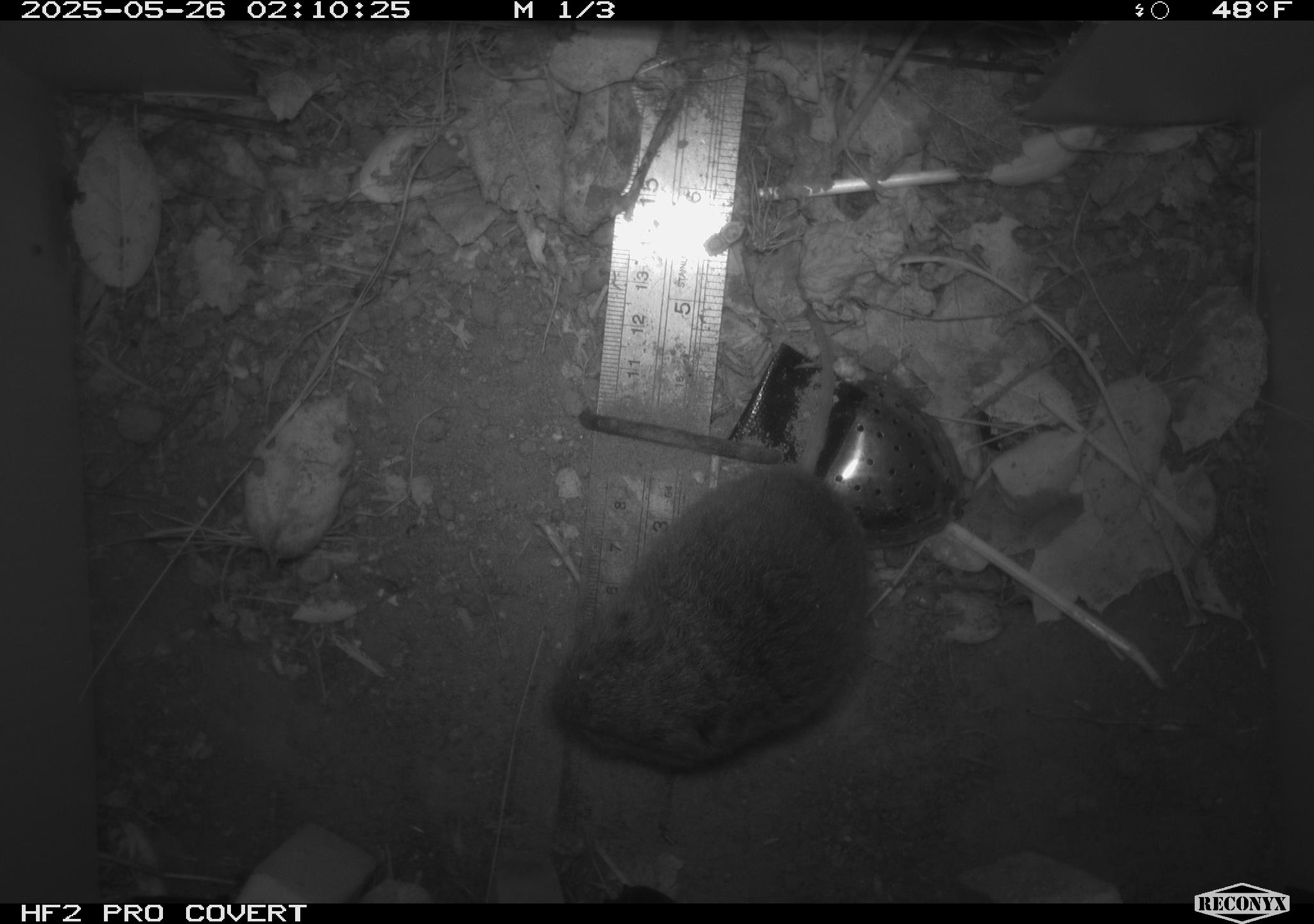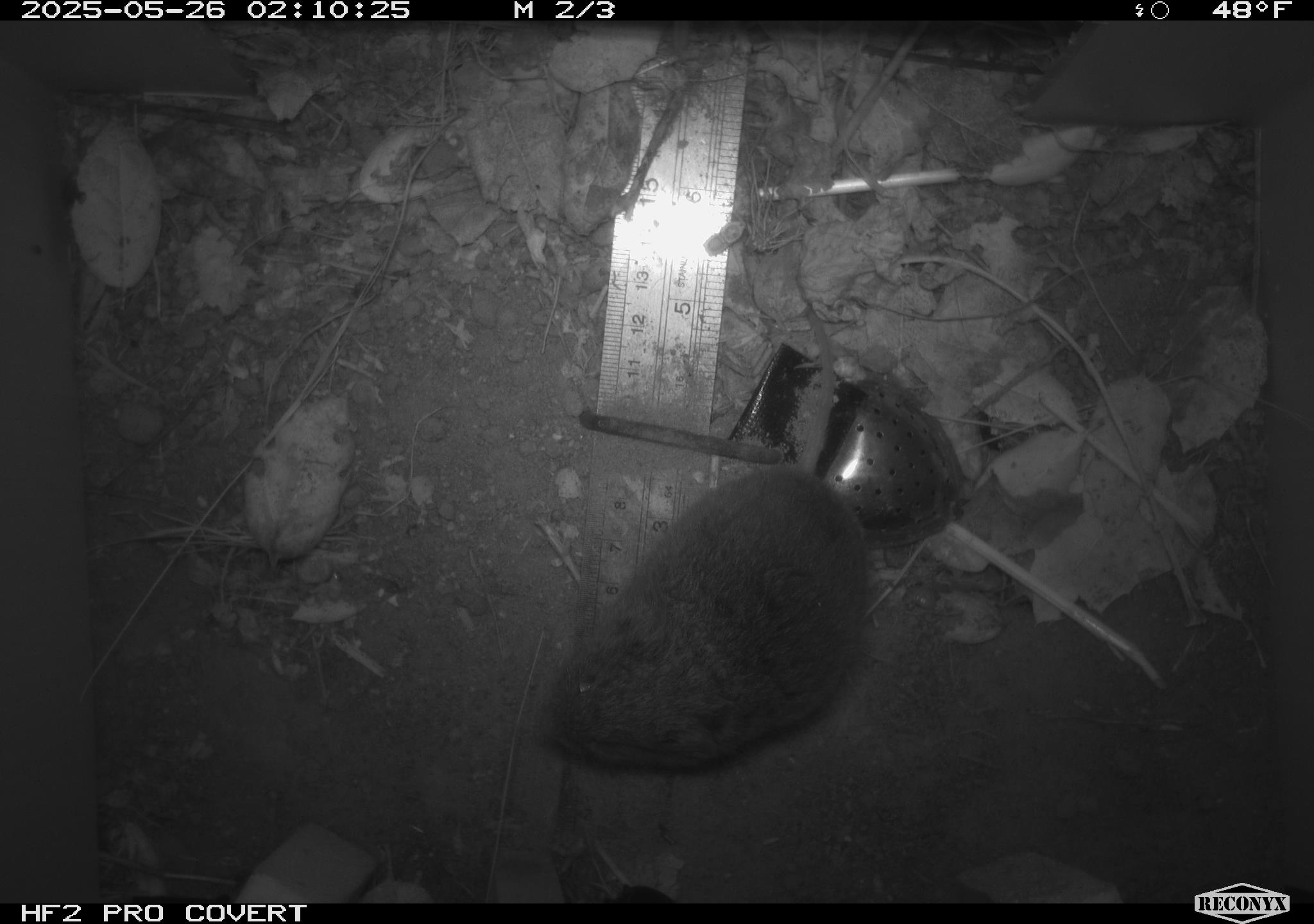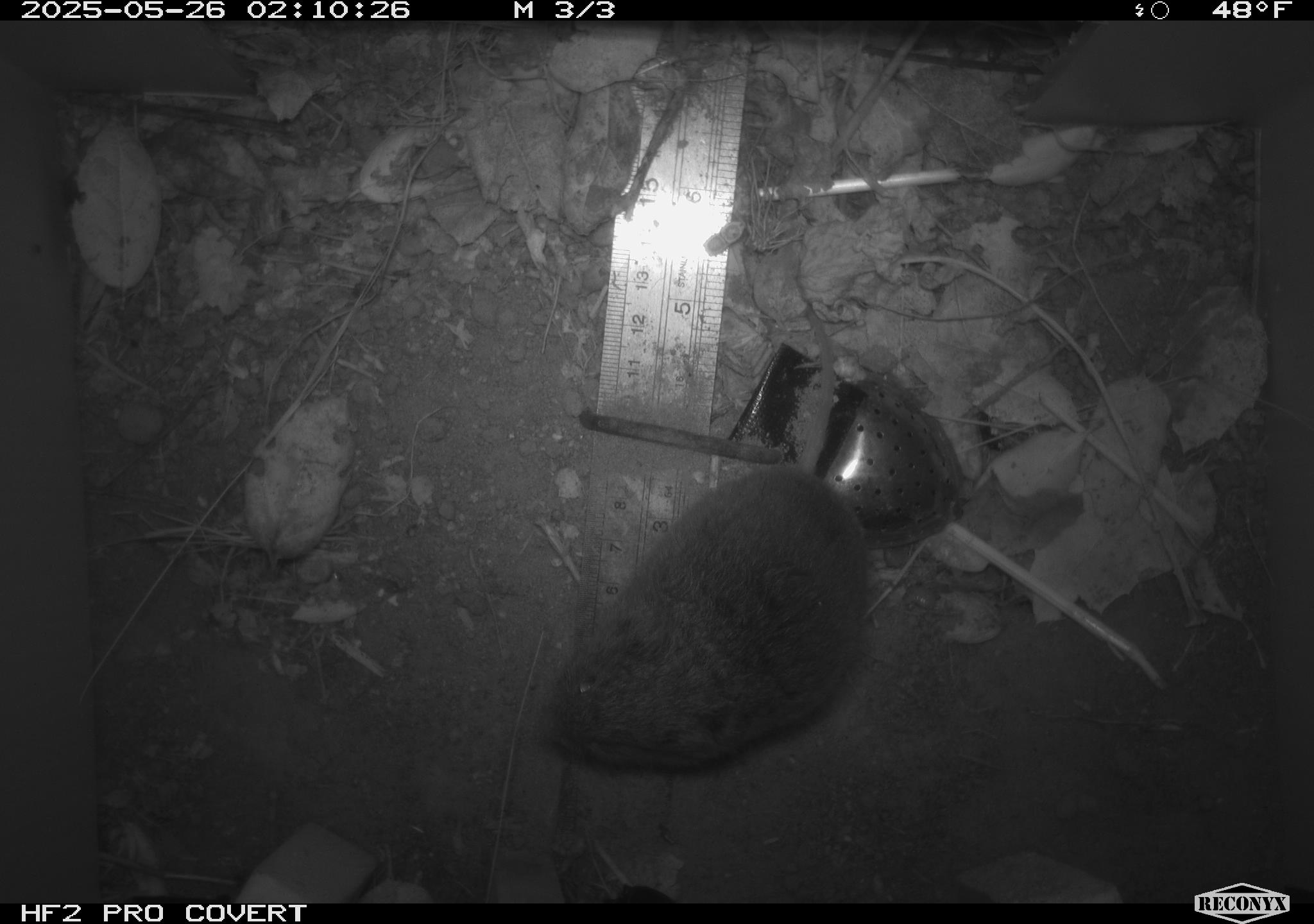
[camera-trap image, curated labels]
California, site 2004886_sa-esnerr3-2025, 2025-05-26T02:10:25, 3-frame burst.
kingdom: Animalia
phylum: Chordata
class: Mammalia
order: Rodentia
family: Cricetidae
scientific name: Arvicolinae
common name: voles, lemmings, and muskrats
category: arvicolinae subfamily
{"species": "arvicolinae subfamily (voles, lemmings, and muskrats) (Arvicolinae)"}